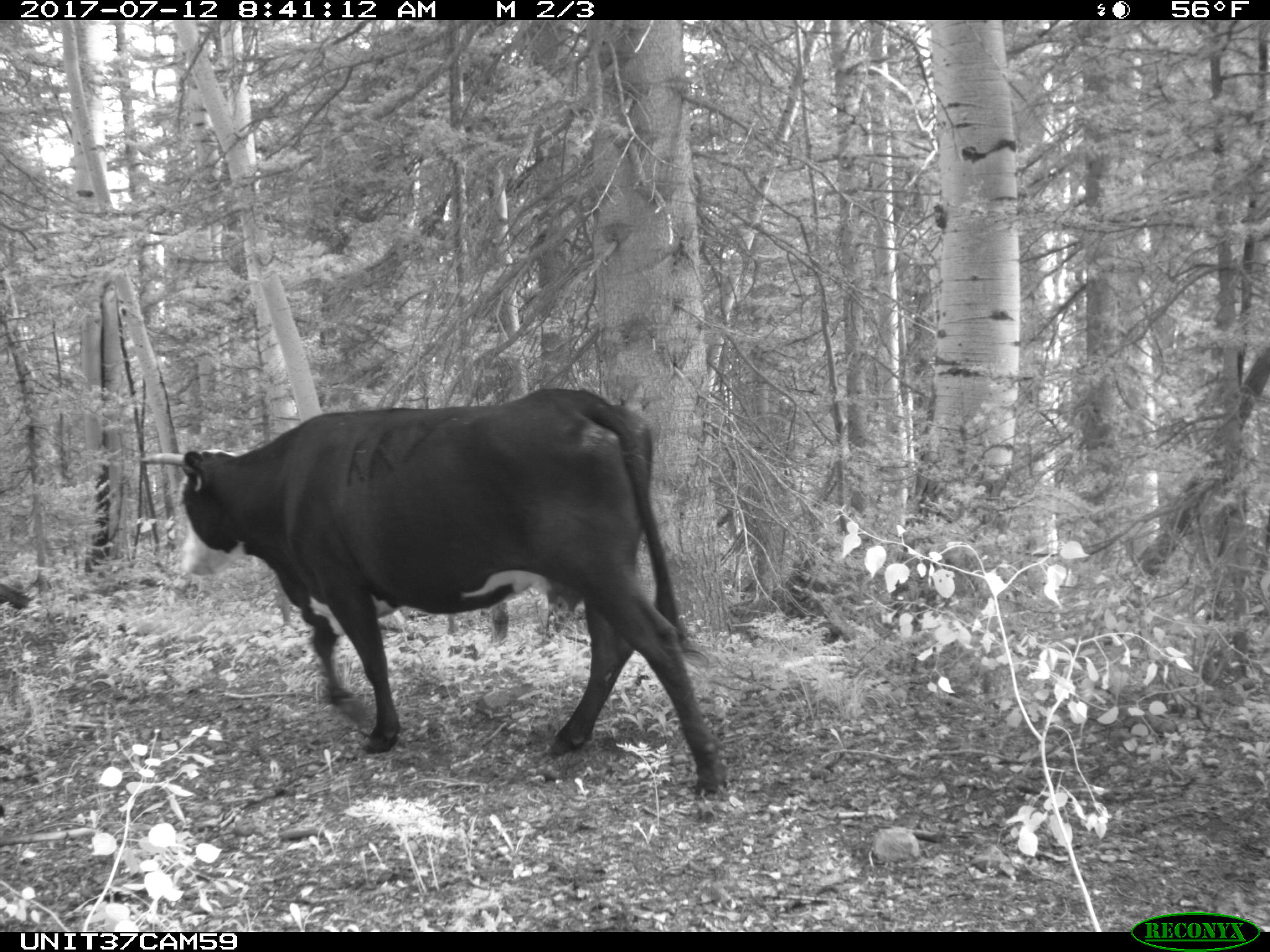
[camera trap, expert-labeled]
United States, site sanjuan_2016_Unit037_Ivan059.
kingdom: Animalia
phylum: Chordata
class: Mammalia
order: Artiodactyla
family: Bovidae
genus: Bos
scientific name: Bos taurus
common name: domestic cow